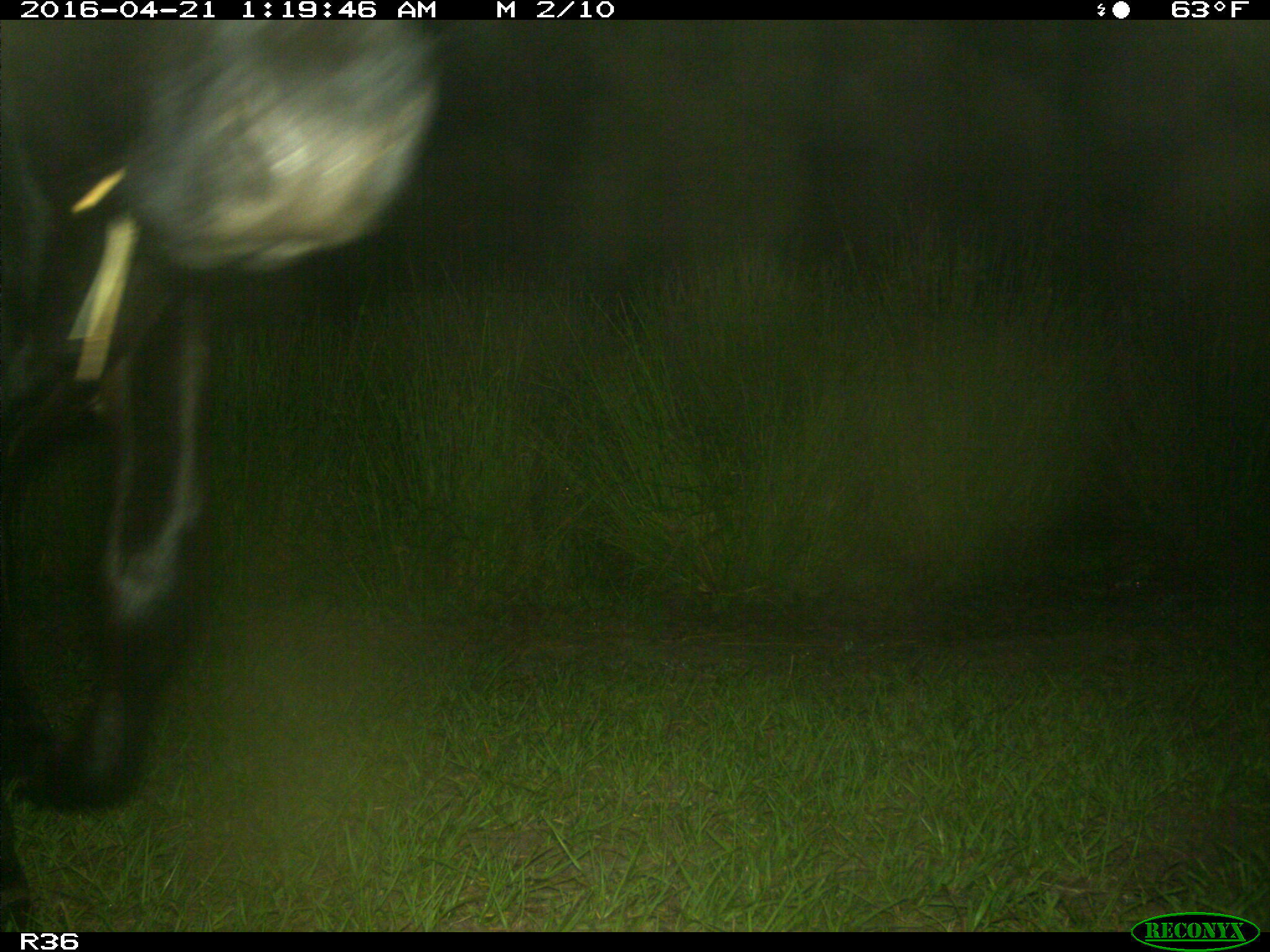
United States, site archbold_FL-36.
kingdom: Animalia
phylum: Chordata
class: Mammalia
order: Artiodactyla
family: Bovidae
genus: Bos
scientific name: Bos taurus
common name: domestic cow